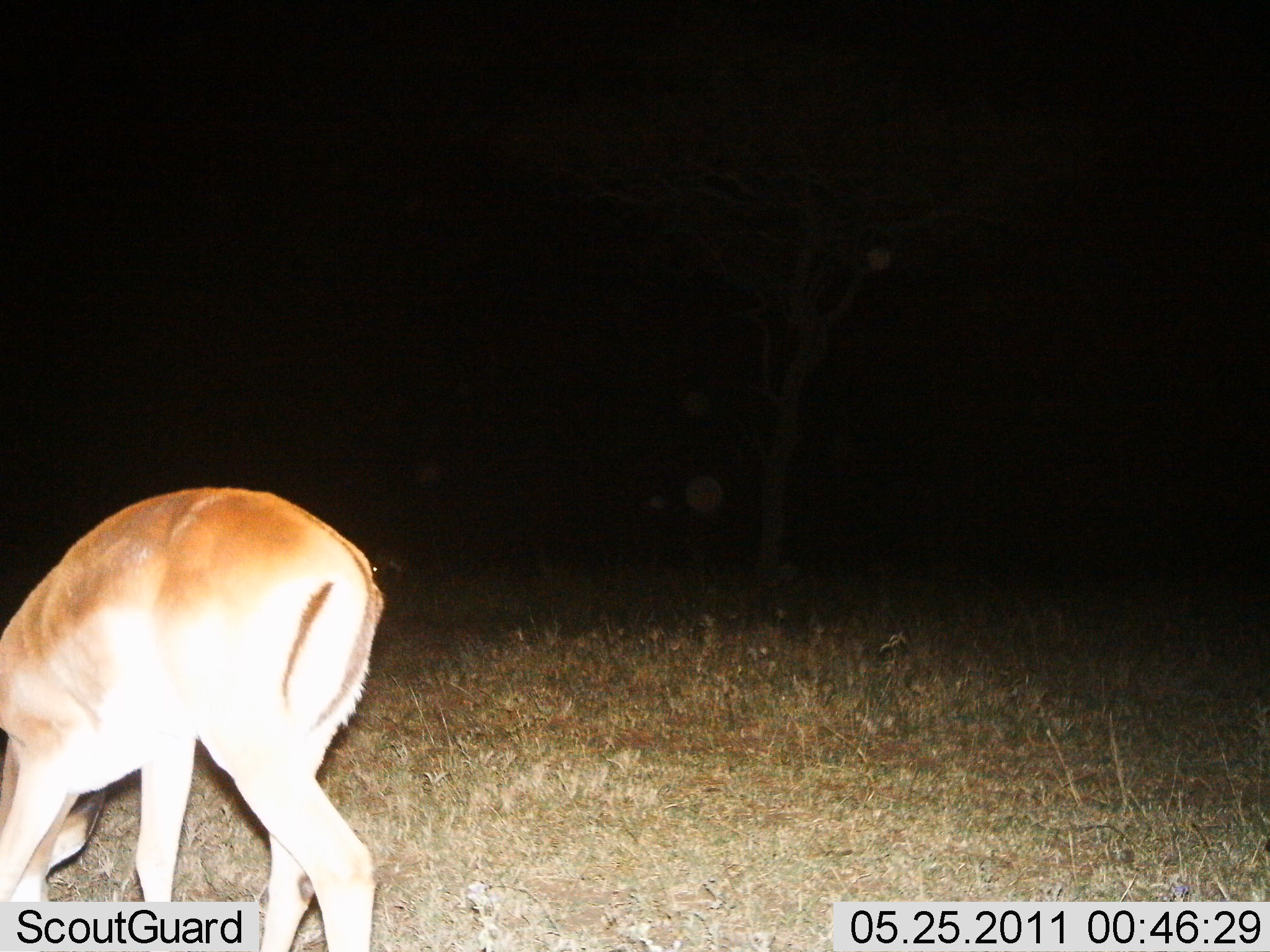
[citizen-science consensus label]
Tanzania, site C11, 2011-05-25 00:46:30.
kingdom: Animalia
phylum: Chordata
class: Mammalia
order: Artiodactyla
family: Bovidae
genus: Aepyceros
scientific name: Aepyceros melampus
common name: impala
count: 1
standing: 0%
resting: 0%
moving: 0%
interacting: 0%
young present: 0%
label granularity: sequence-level